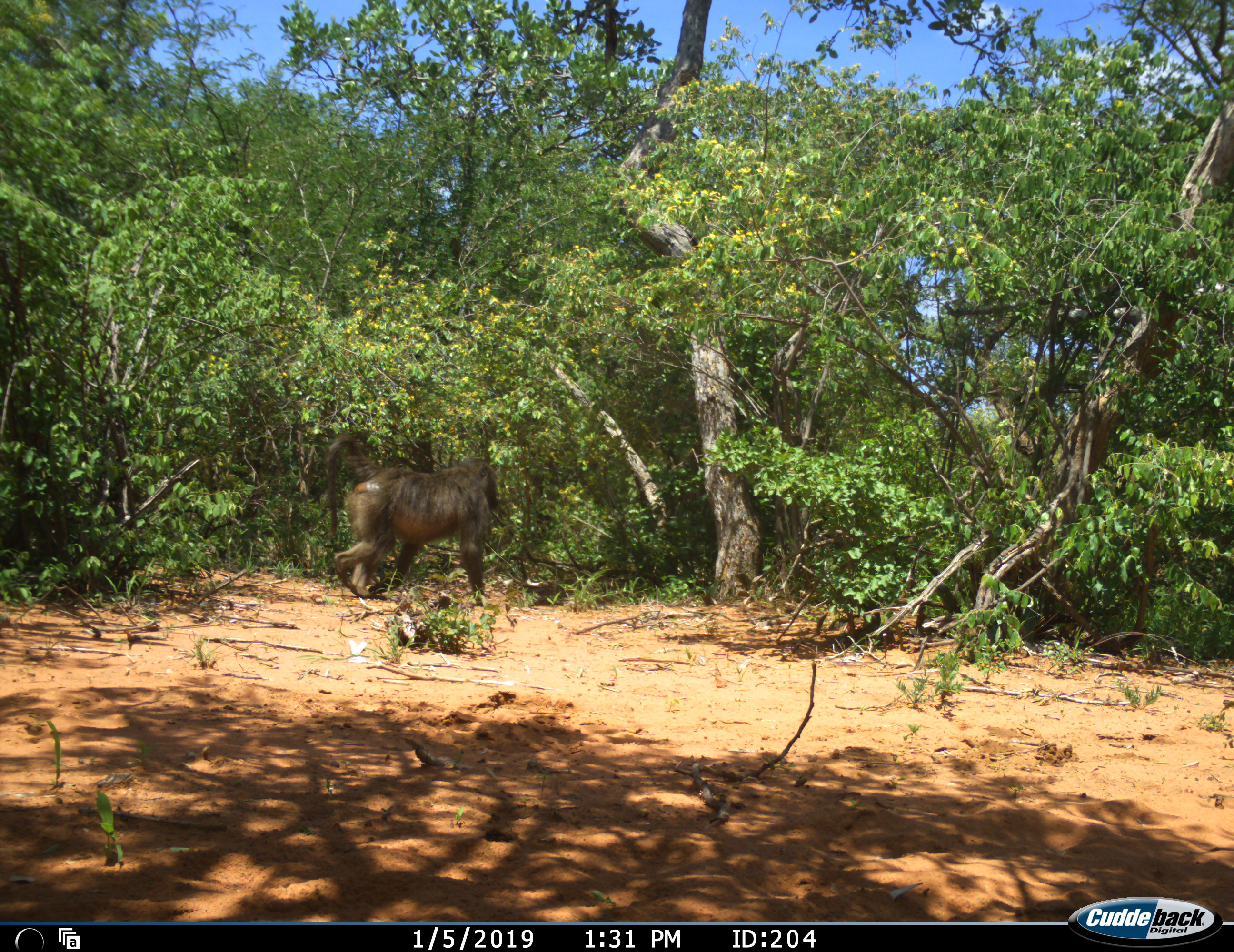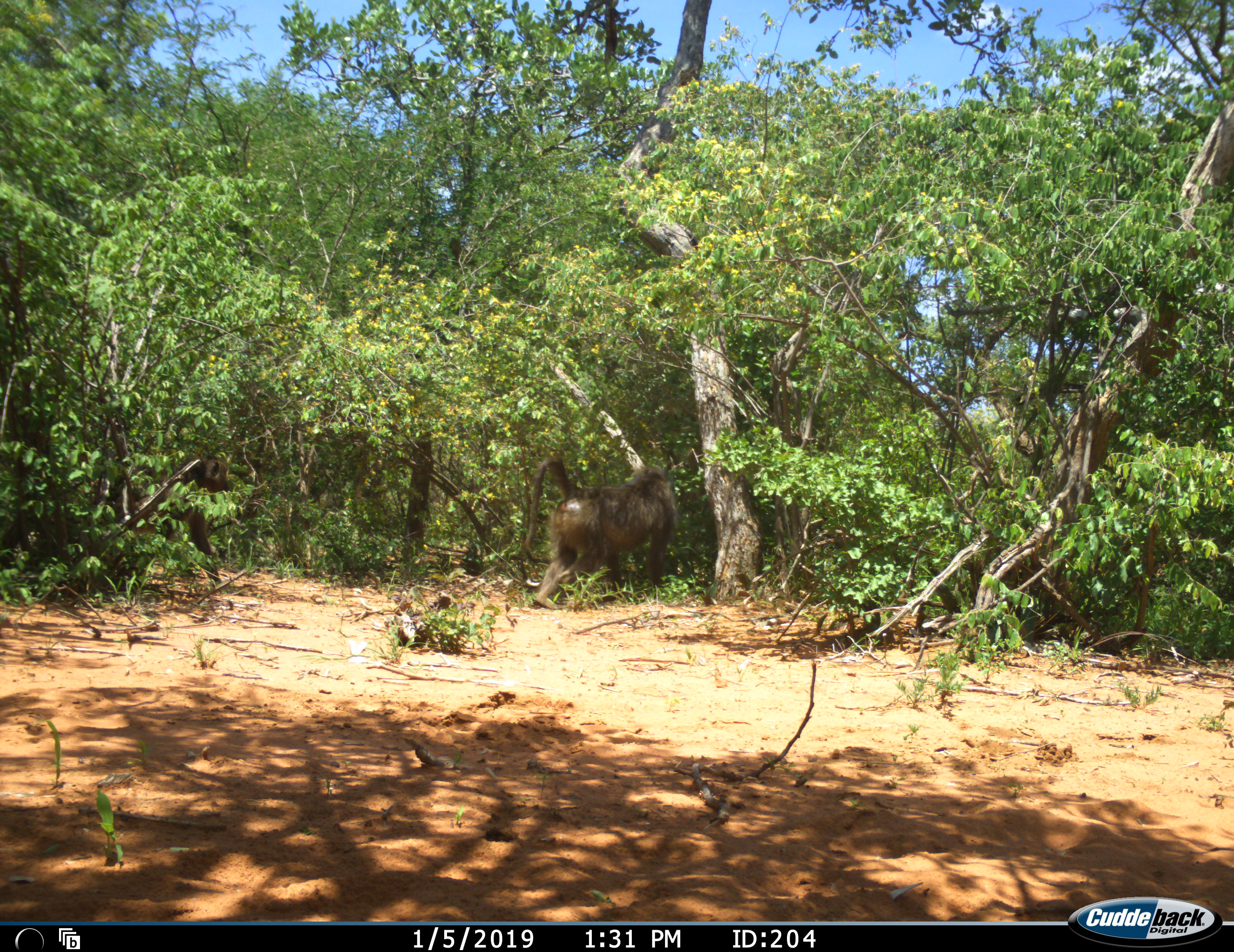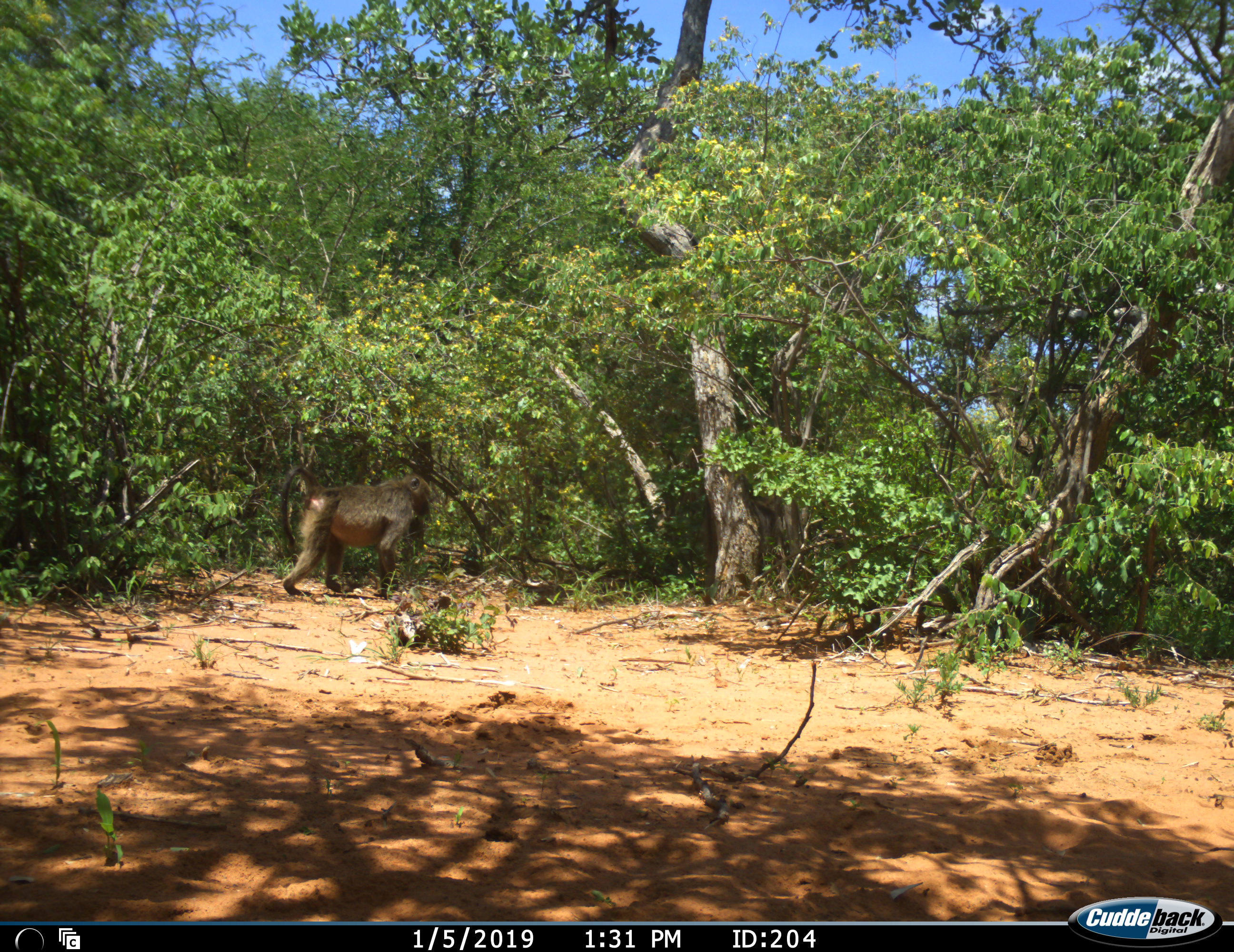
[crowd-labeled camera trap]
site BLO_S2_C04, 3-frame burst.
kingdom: Animalia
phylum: Chordata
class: Mammalia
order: Primates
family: Cercopithecidae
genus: Papio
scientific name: Papio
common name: baboon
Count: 2.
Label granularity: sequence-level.